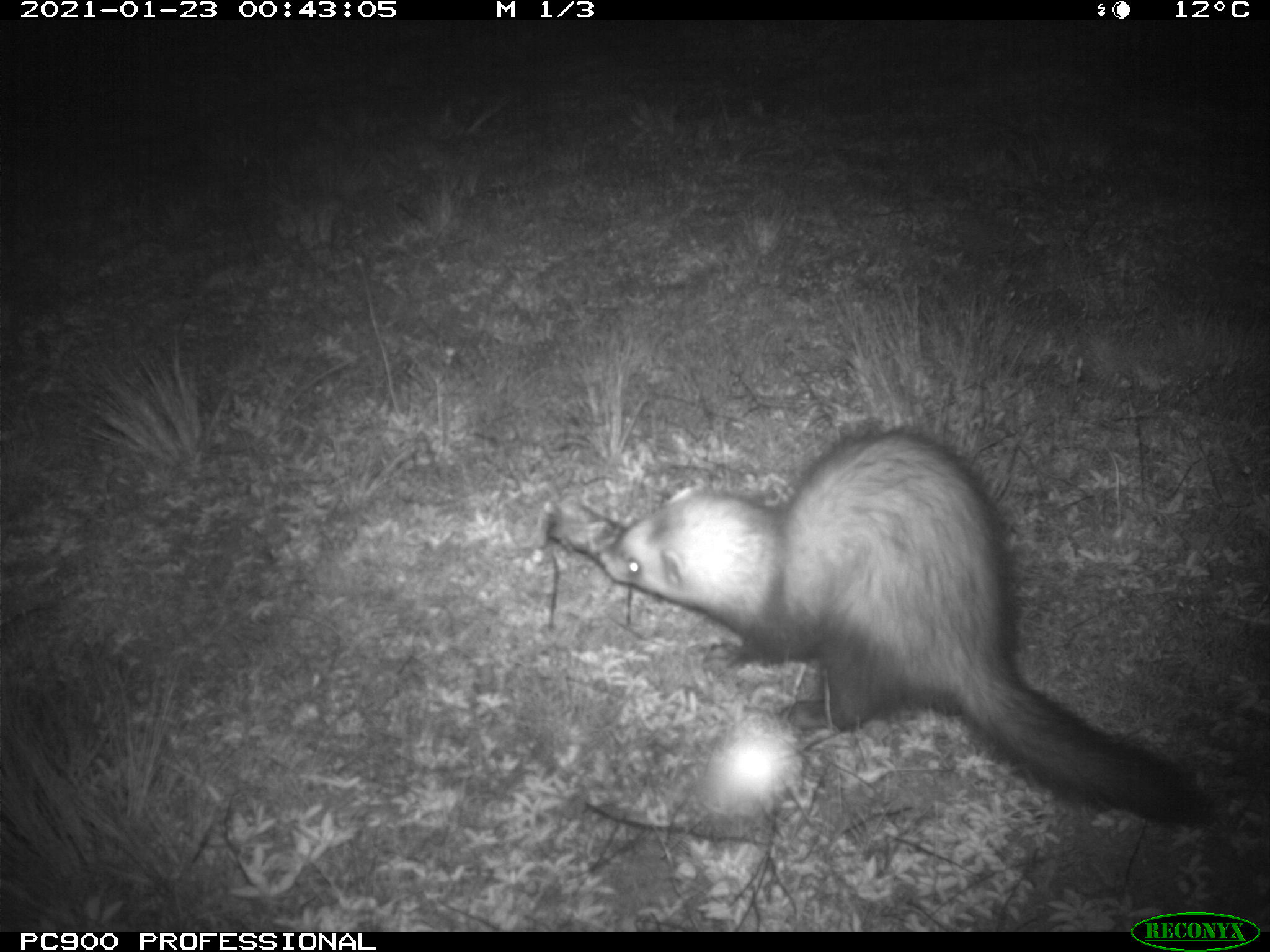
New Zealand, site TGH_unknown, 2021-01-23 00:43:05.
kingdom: Animalia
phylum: Chordata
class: Mammalia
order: Carnivora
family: Mustelidae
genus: Mustela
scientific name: Mustela furo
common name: ferret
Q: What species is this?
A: Ferret (Mustela furo).